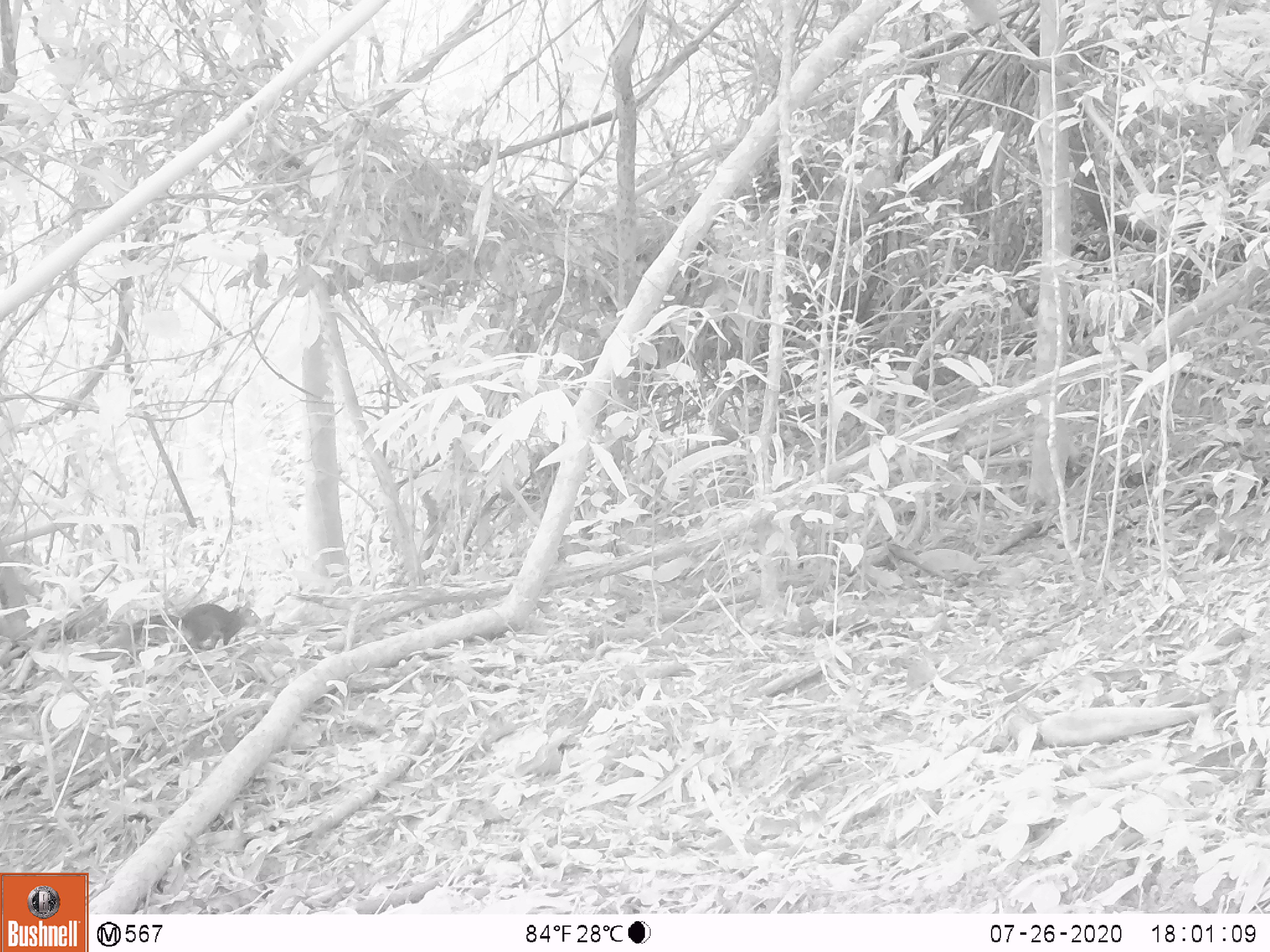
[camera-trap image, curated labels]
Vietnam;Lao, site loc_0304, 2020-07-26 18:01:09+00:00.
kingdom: Animalia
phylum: Chordata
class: Mammalia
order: Rodentia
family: Sciuridae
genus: Dremomys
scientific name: Dremomys rufigenis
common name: red-cheeked squirrel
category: red cheeked squirrel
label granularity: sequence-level